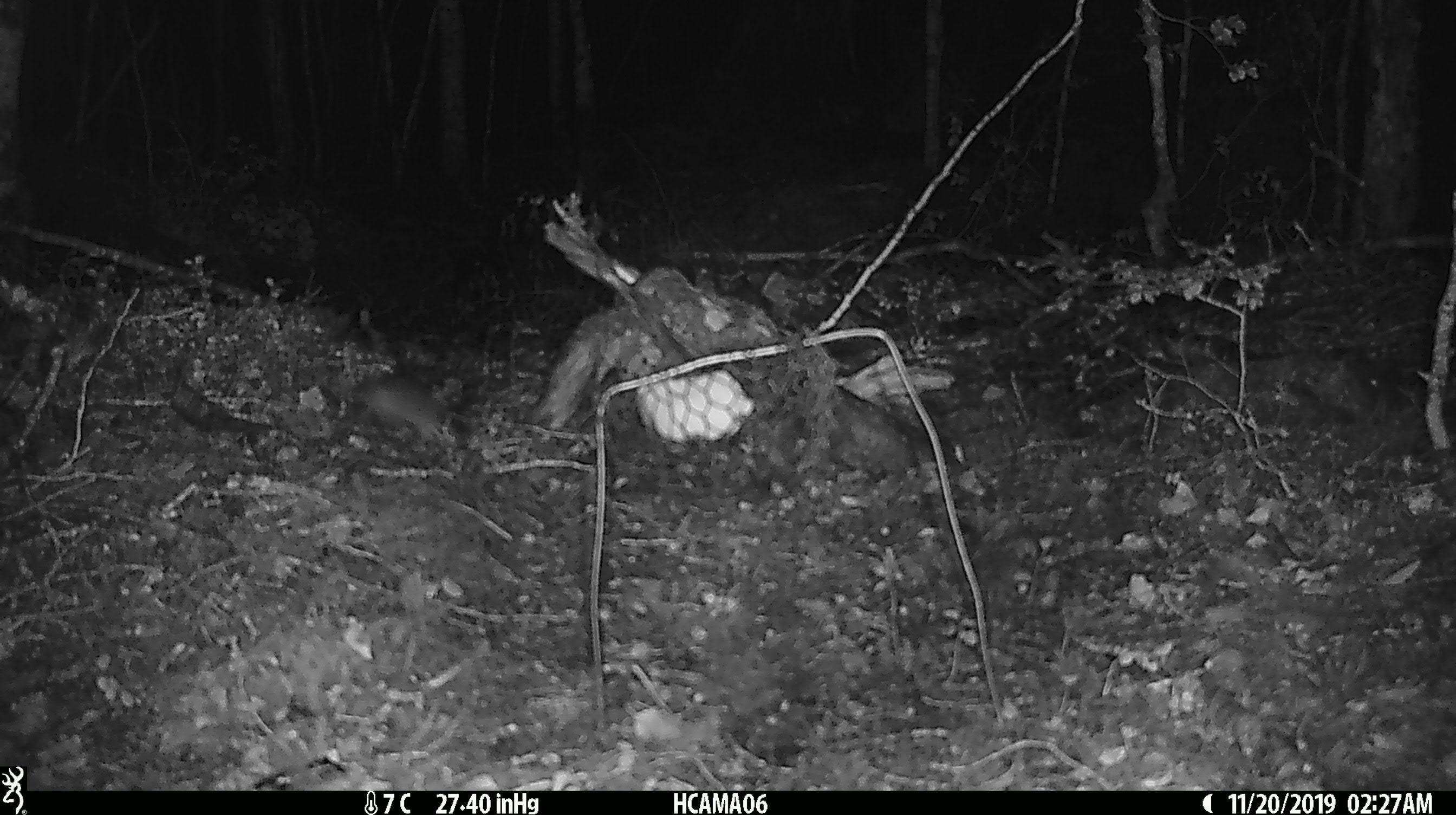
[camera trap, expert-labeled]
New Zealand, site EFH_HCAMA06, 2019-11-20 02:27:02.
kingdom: Animalia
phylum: Chordata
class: Mammalia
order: Rodentia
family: Muridae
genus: Mus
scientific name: Mus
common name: mouse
Mouse (Mus).